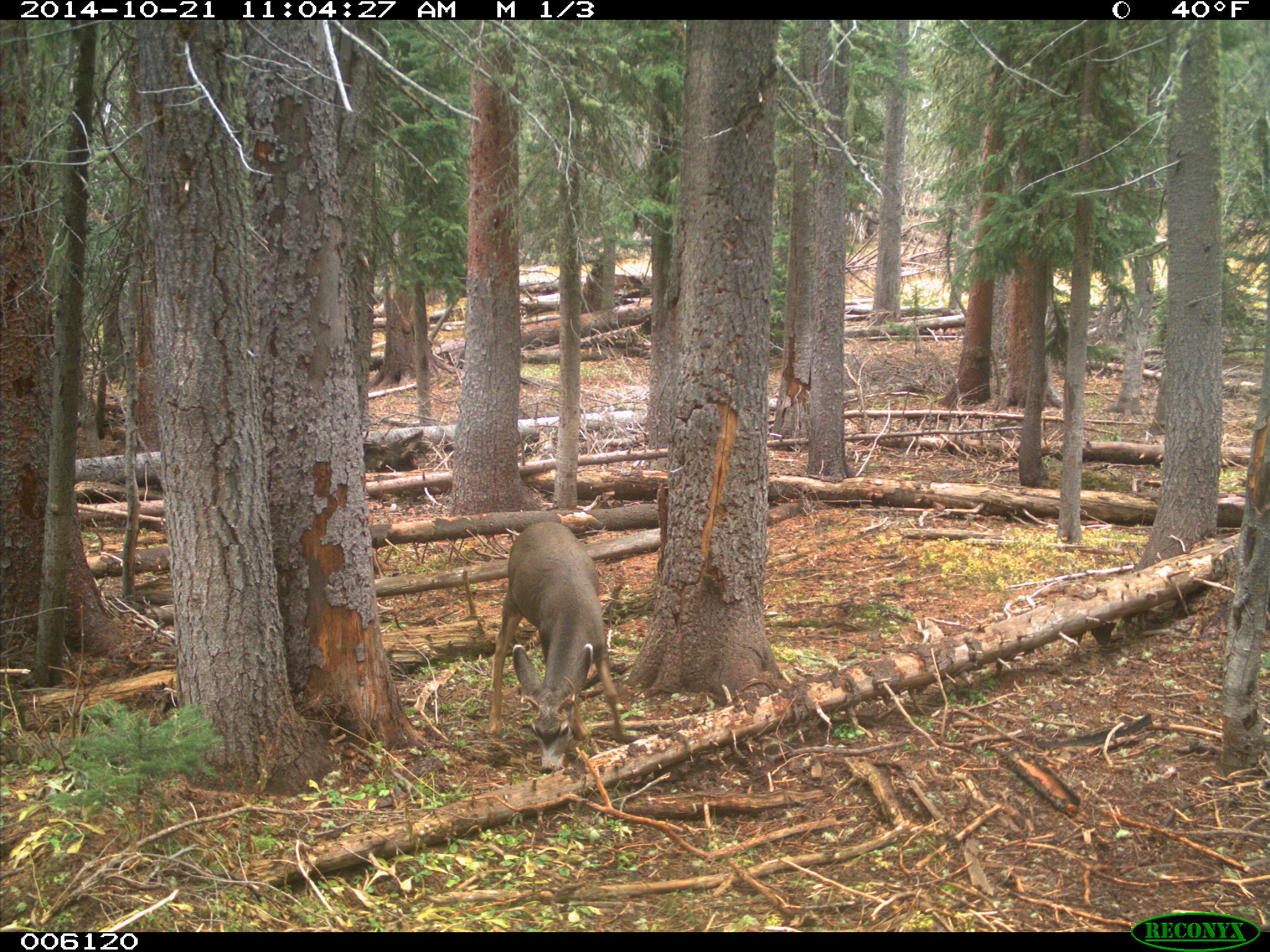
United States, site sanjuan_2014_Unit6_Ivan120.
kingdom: Animalia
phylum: Chordata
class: Mammalia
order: Artiodactyla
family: Cervidae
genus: Odocoileus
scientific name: Odocoileus hemionus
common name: mule deer